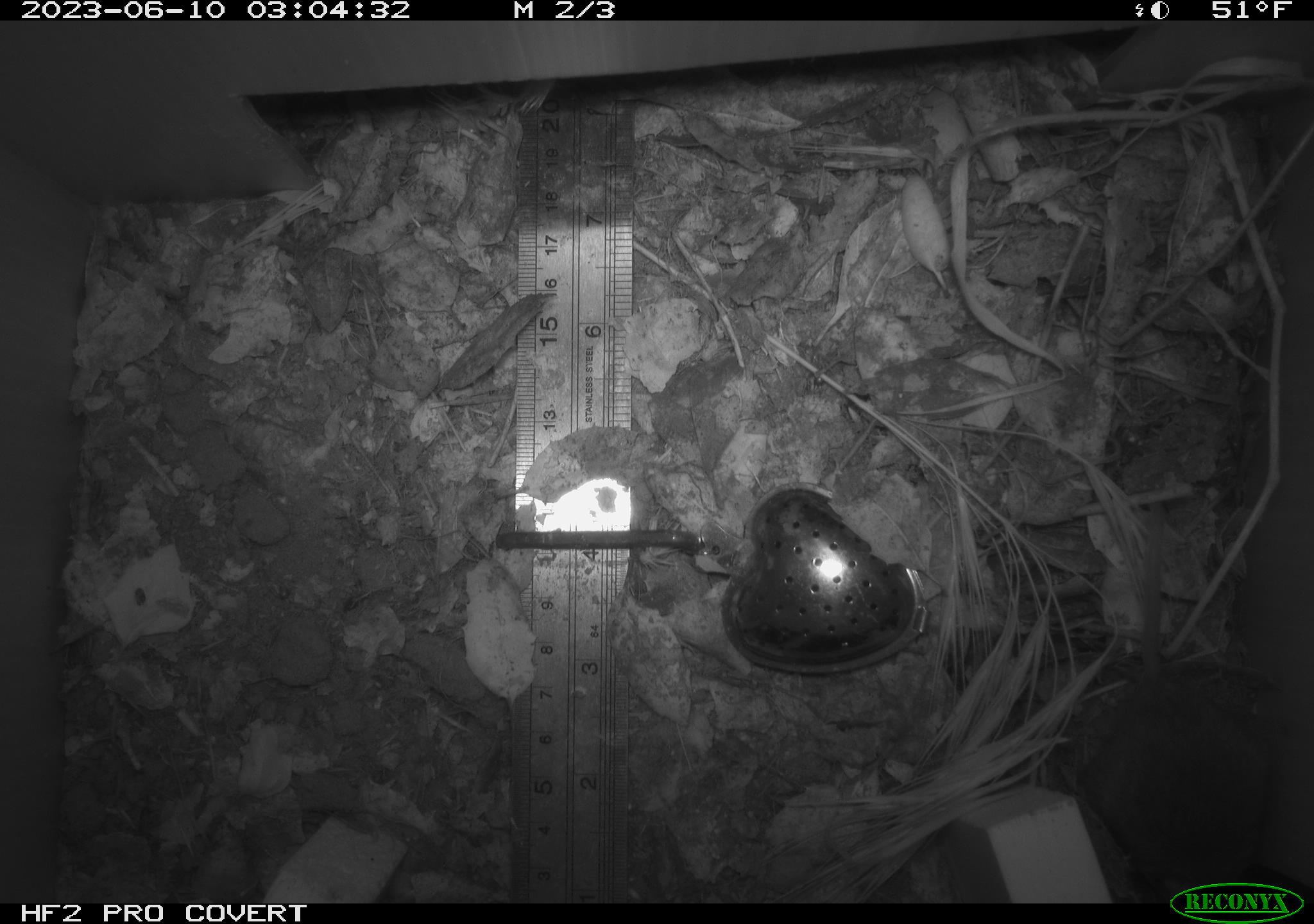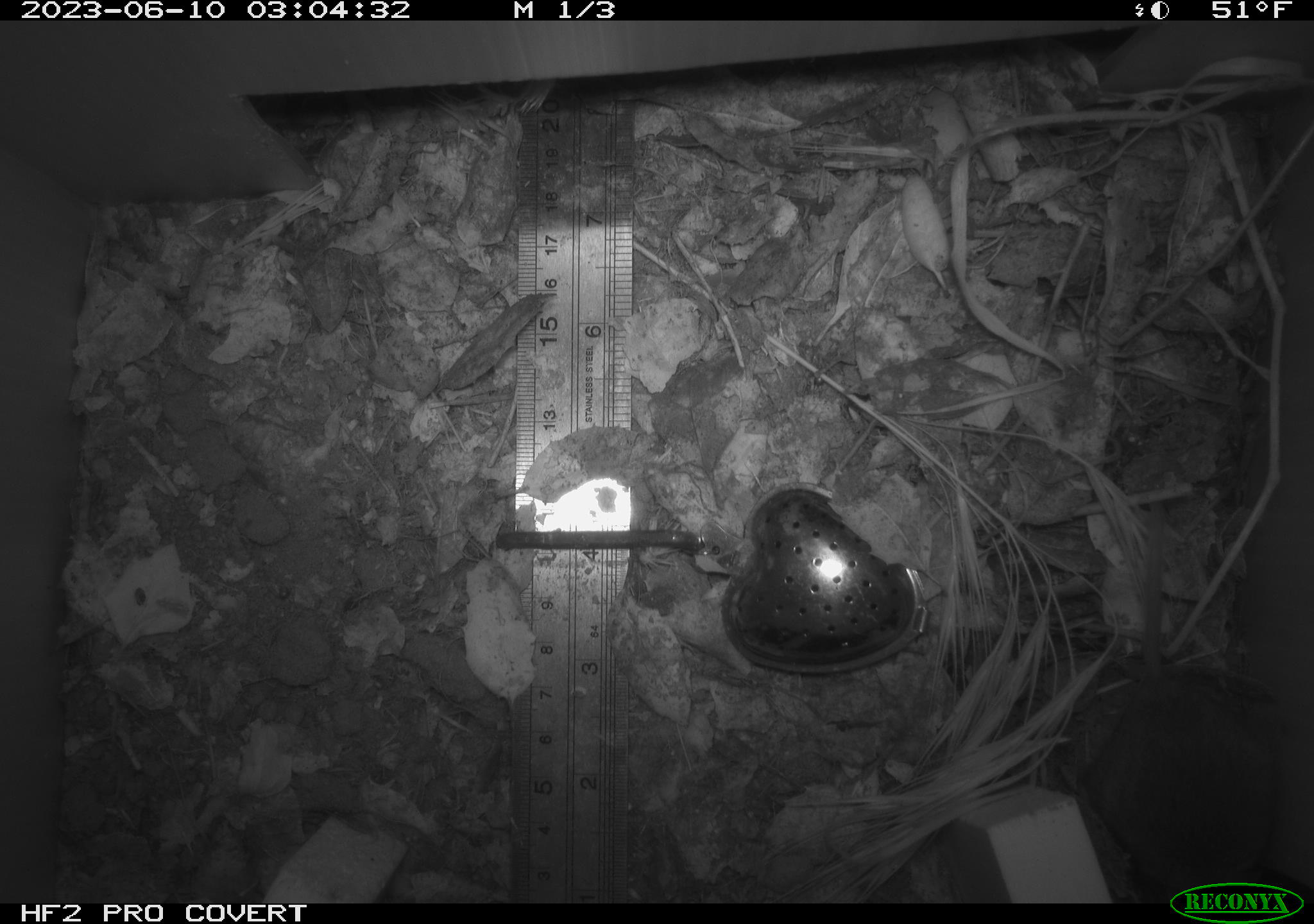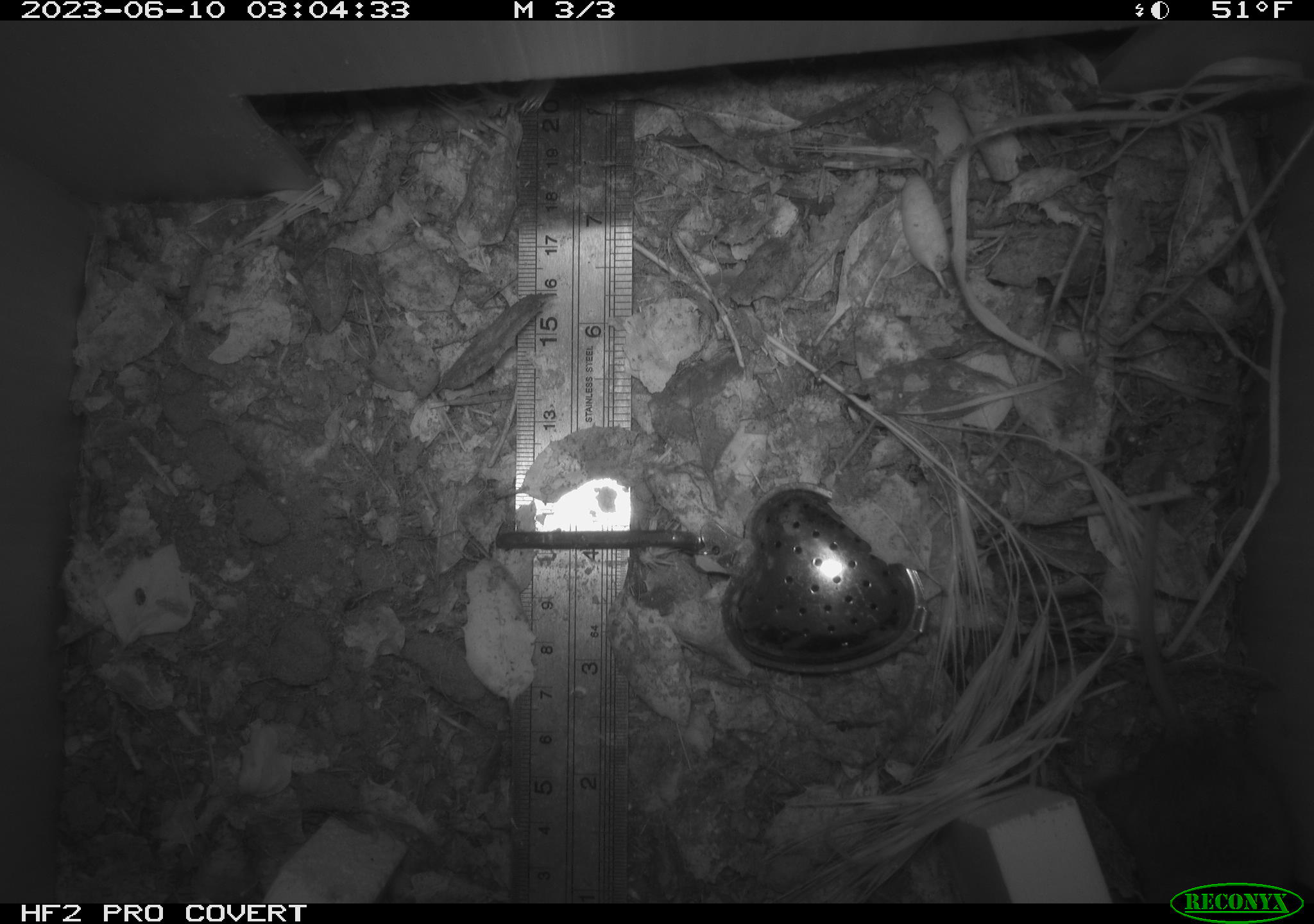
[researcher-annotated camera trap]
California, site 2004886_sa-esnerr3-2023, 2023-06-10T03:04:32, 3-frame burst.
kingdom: Animalia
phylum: Chordata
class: Mammalia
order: Rodentia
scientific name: Rodentia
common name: mouse species